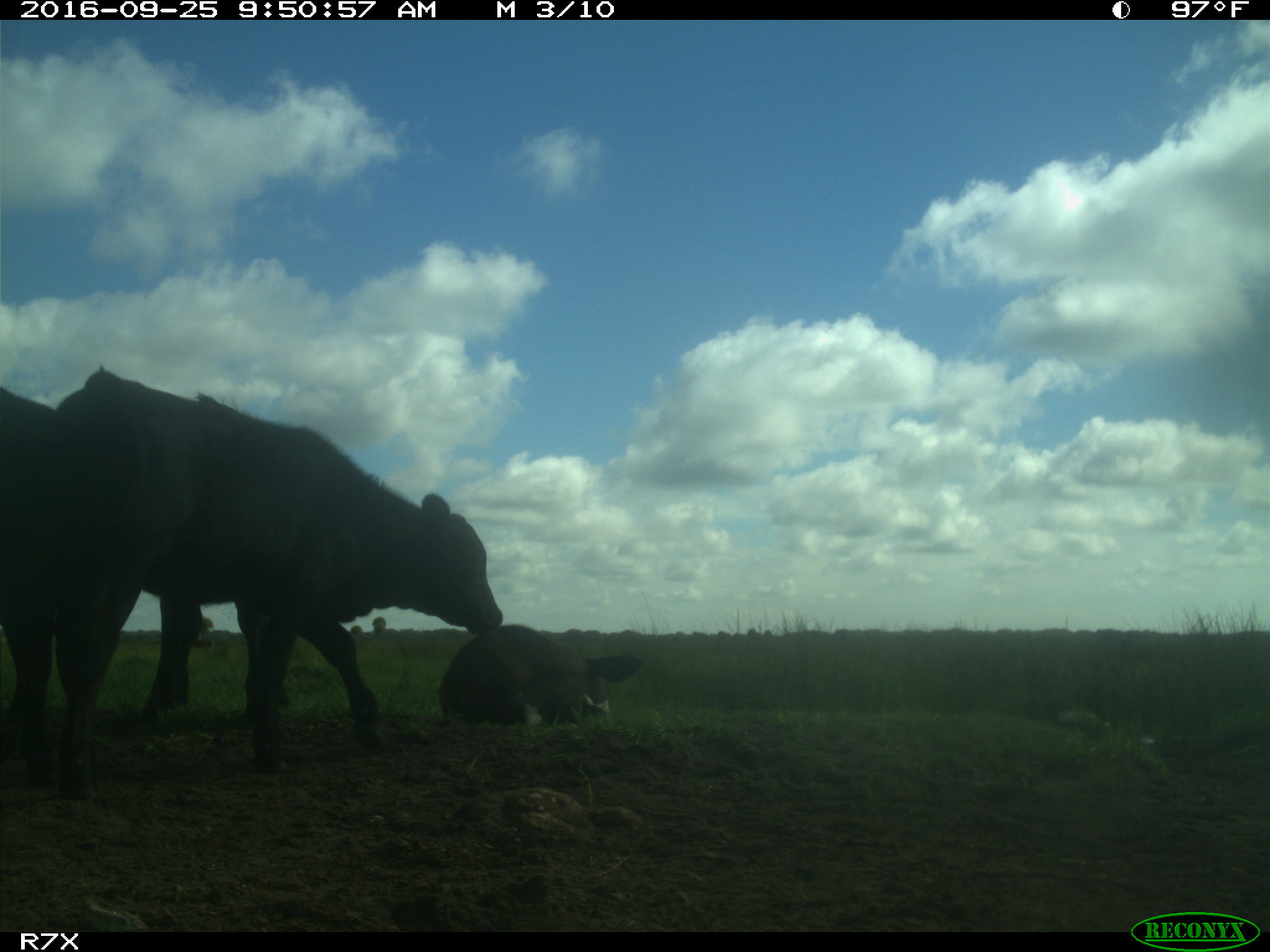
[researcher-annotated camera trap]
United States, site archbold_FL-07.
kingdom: Animalia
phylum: Chordata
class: Mammalia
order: Artiodactyla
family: Bovidae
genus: Bos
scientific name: Bos taurus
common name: domestic cow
Bos taurus (domestic cow).